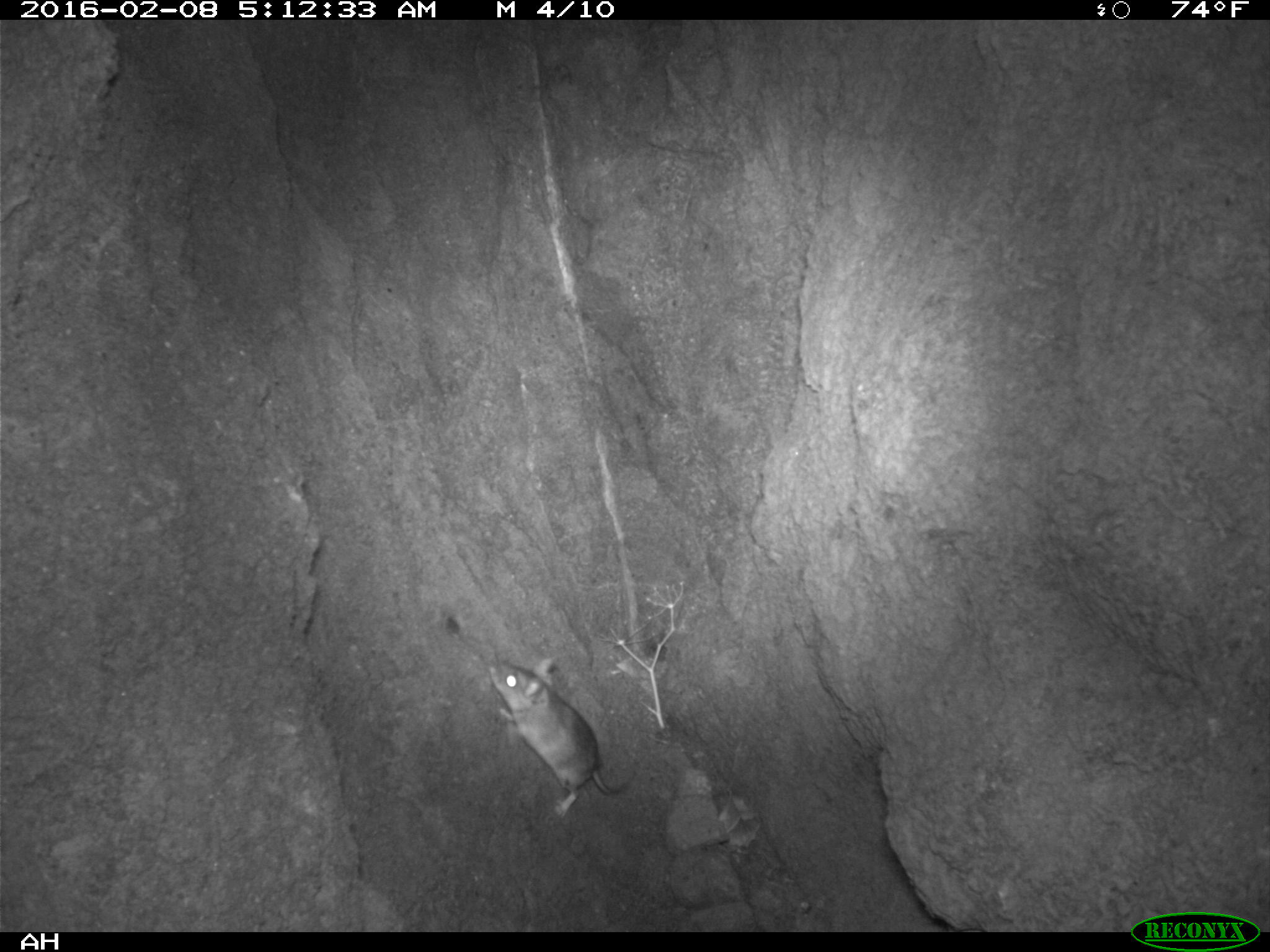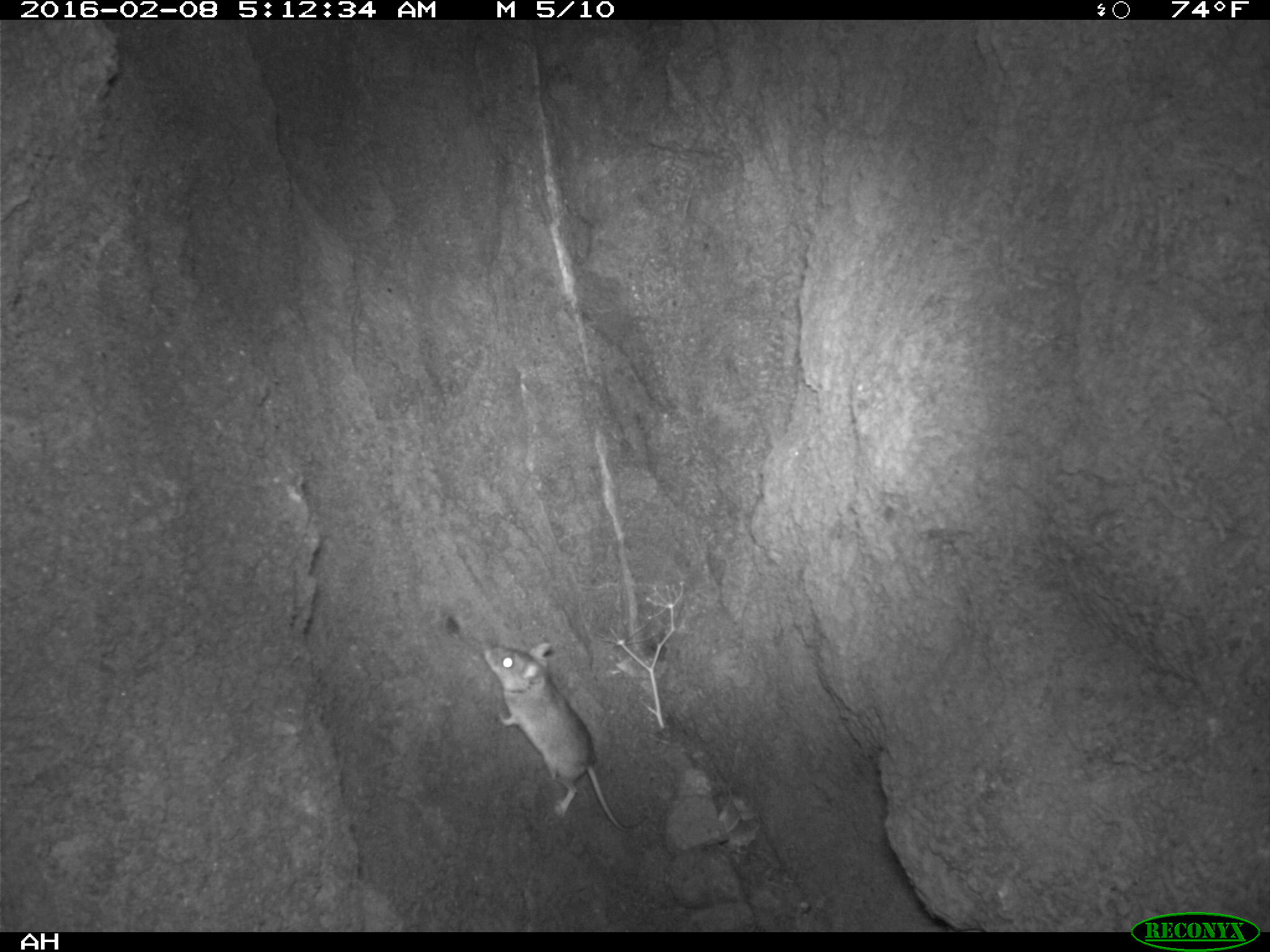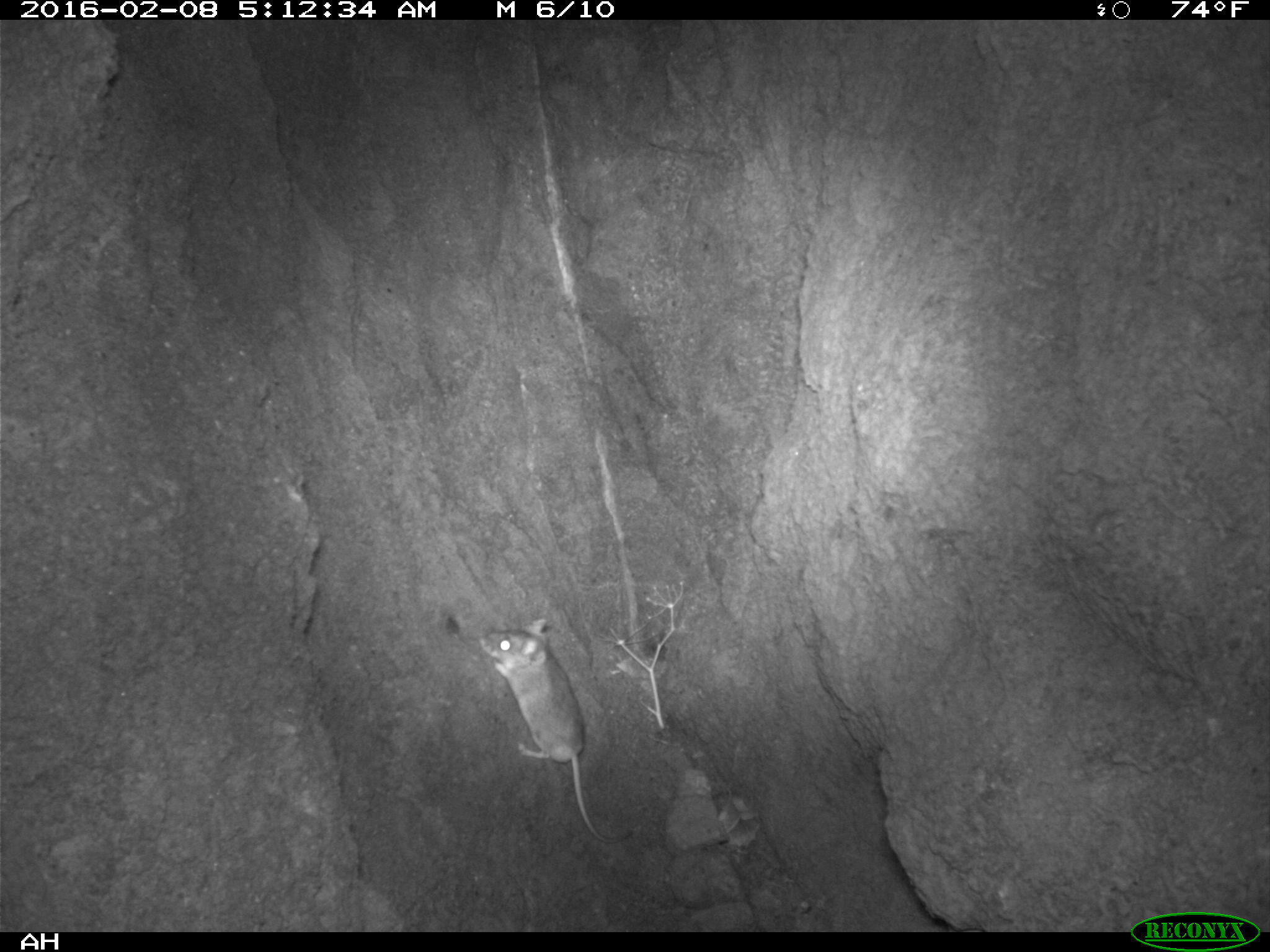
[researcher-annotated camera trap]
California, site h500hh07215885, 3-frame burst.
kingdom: Animalia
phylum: Chordata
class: Mammalia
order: Rodentia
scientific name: Rodentia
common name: rodent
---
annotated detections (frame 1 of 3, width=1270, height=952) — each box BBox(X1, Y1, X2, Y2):
rodent: BBox(488, 658, 635, 818)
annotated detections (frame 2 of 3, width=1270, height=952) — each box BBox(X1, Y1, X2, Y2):
rodent: BBox(482, 643, 647, 832)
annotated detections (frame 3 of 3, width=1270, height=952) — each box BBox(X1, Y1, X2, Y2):
rodent: BBox(480, 617, 634, 842)